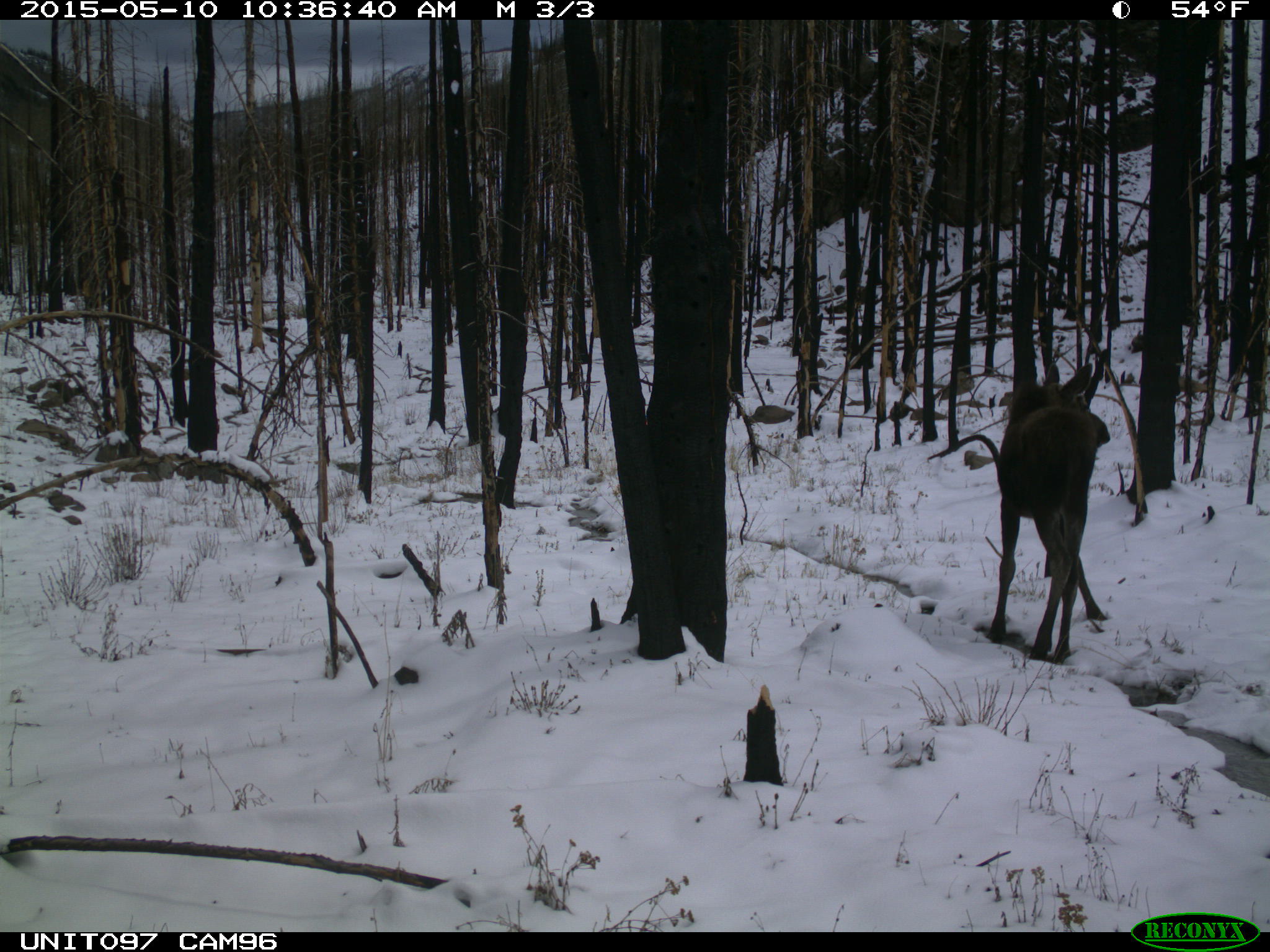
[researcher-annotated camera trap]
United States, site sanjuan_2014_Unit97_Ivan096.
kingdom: Animalia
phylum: Chordata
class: Mammalia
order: Artiodactyla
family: Cervidae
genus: Alces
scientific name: Alces alces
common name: moose